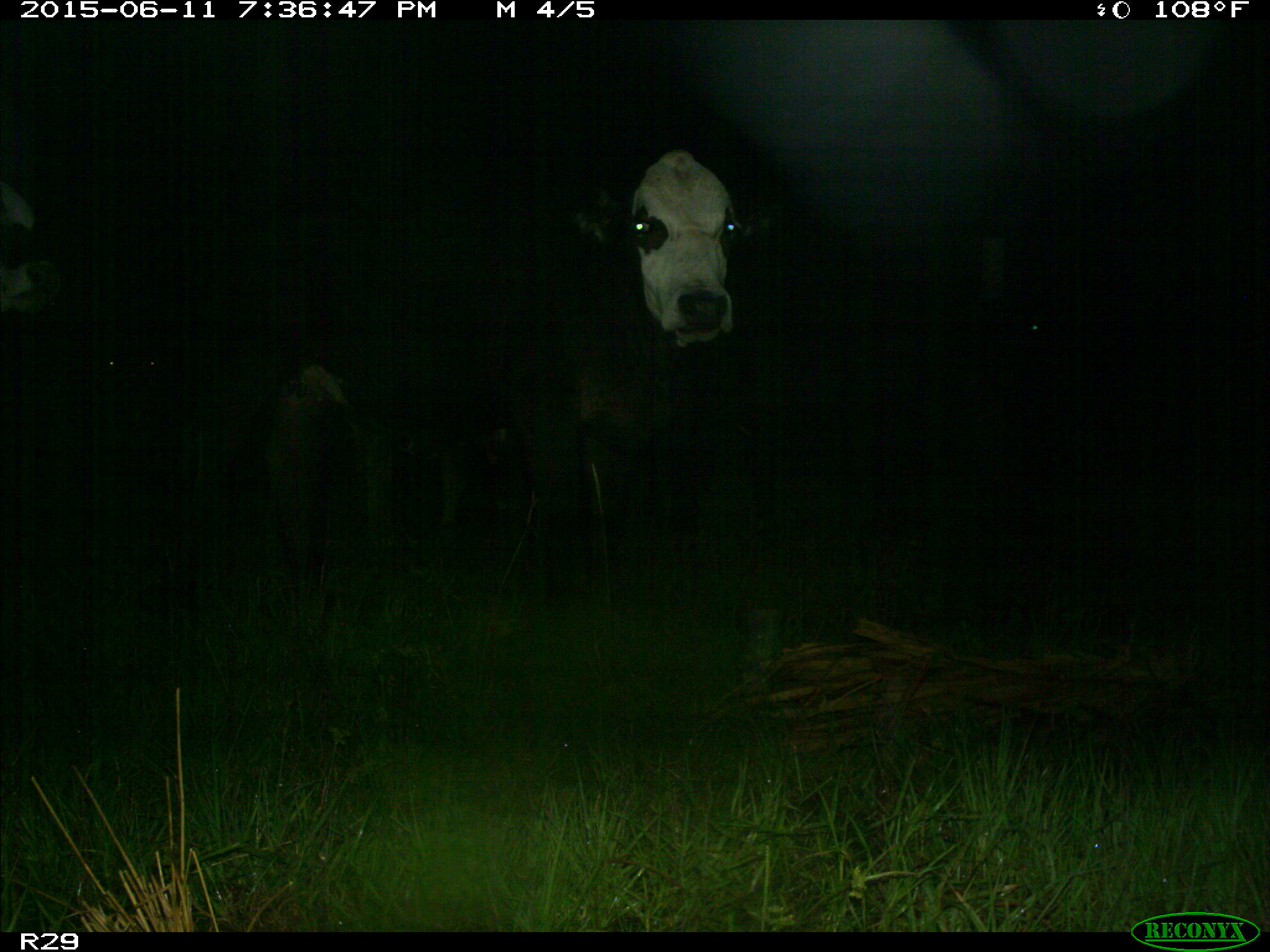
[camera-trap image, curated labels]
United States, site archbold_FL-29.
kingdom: Animalia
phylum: Chordata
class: Mammalia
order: Artiodactyla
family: Bovidae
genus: Bos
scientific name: Bos taurus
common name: domestic cow